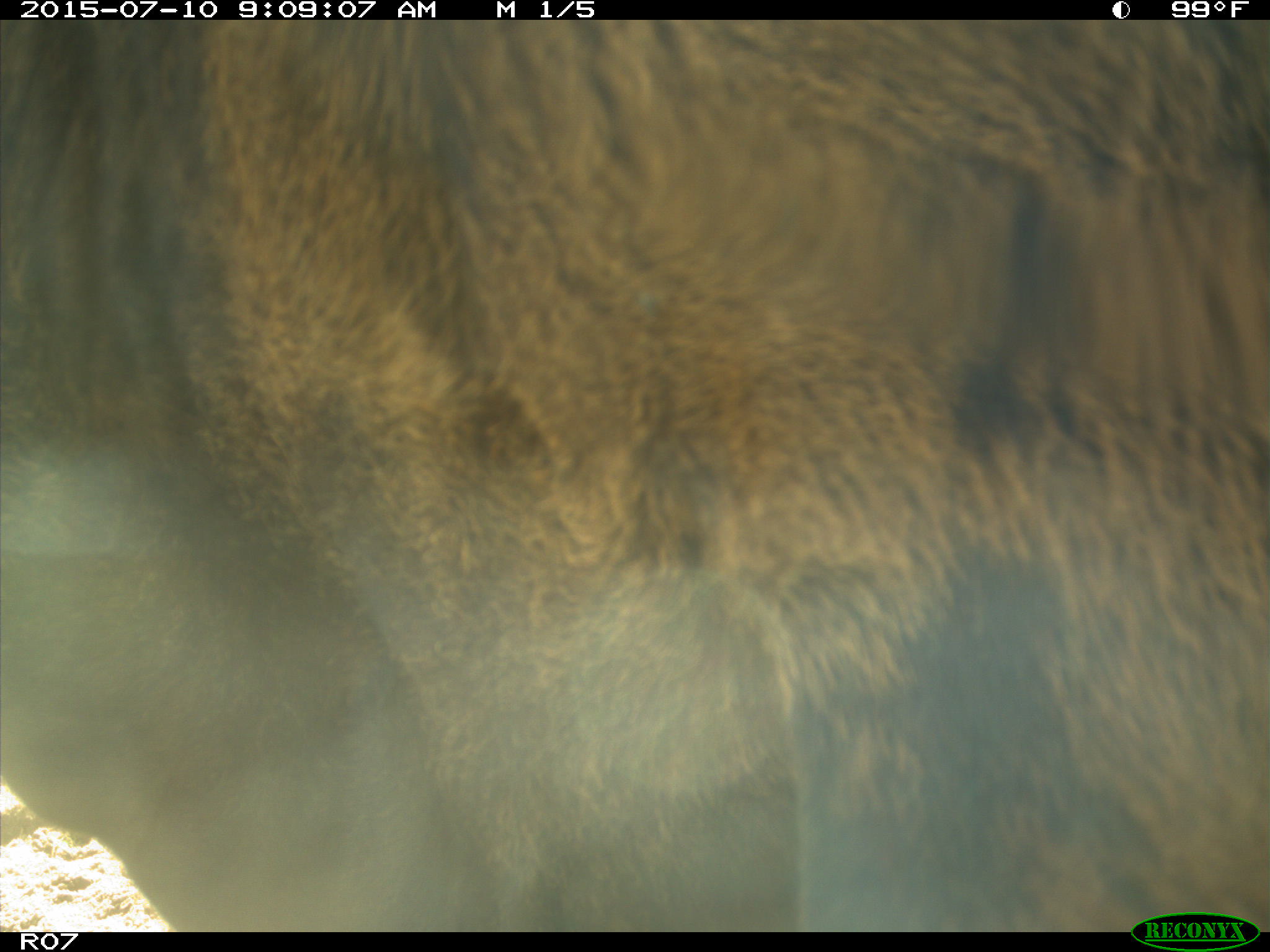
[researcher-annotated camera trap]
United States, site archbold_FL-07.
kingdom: Animalia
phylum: Chordata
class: Mammalia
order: Artiodactyla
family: Bovidae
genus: Bos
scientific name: Bos taurus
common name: domestic cow